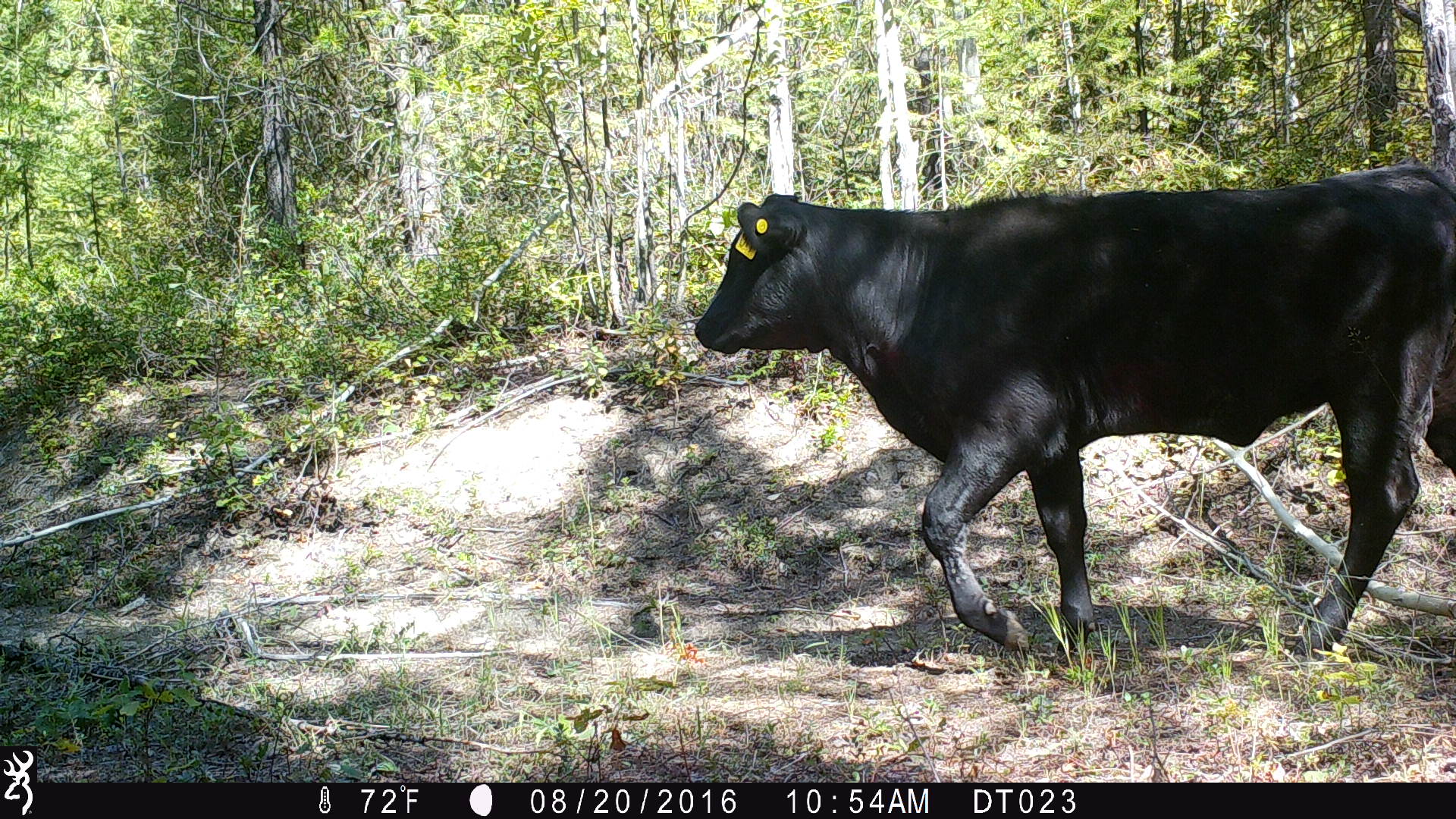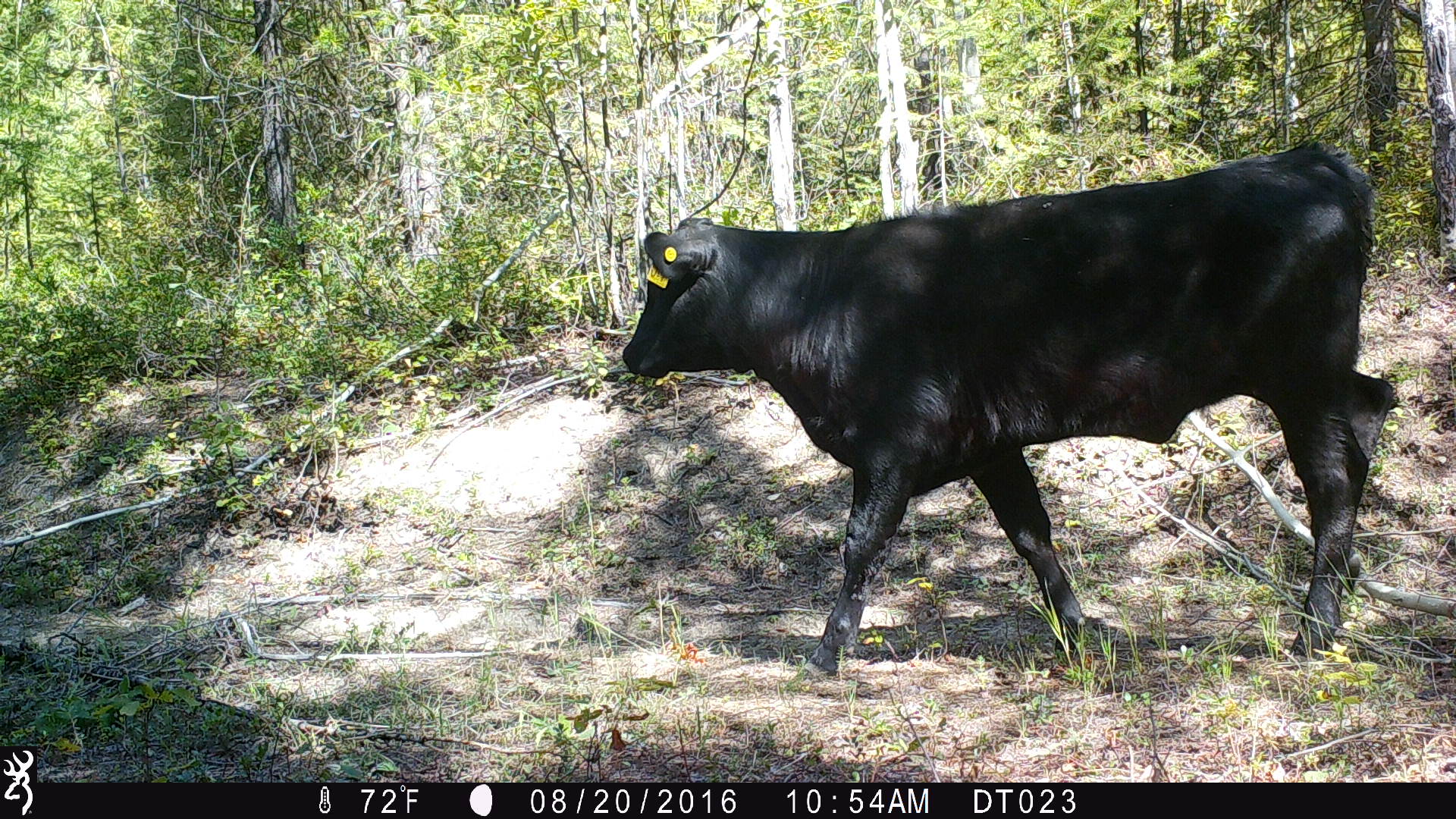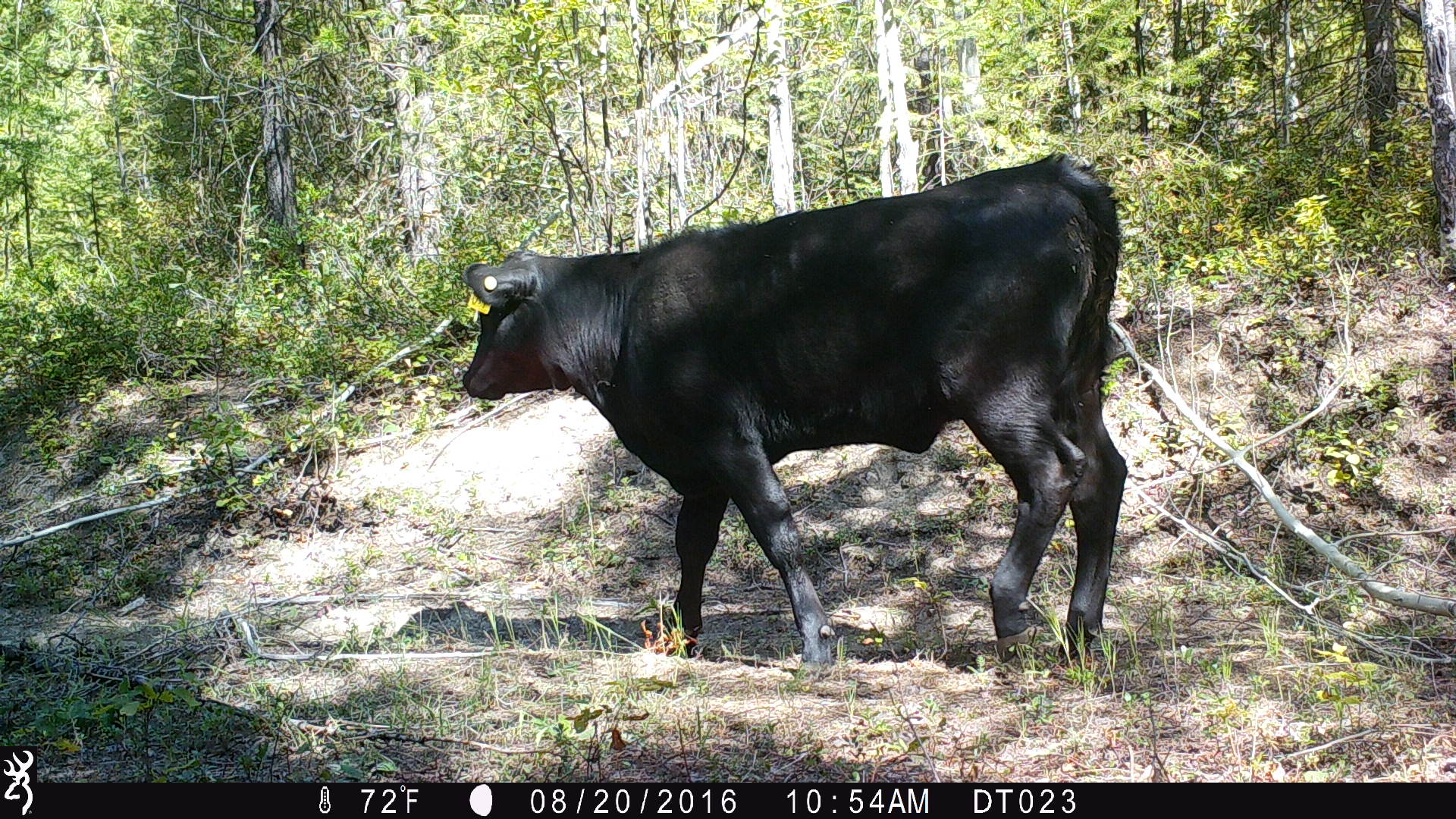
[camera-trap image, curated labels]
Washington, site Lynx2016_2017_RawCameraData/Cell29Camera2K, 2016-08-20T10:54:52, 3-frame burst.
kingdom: Animalia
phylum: Chordata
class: Mammalia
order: Artiodactyla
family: Bovidae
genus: Bos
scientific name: Bos taurus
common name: domestic cattle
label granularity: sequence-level